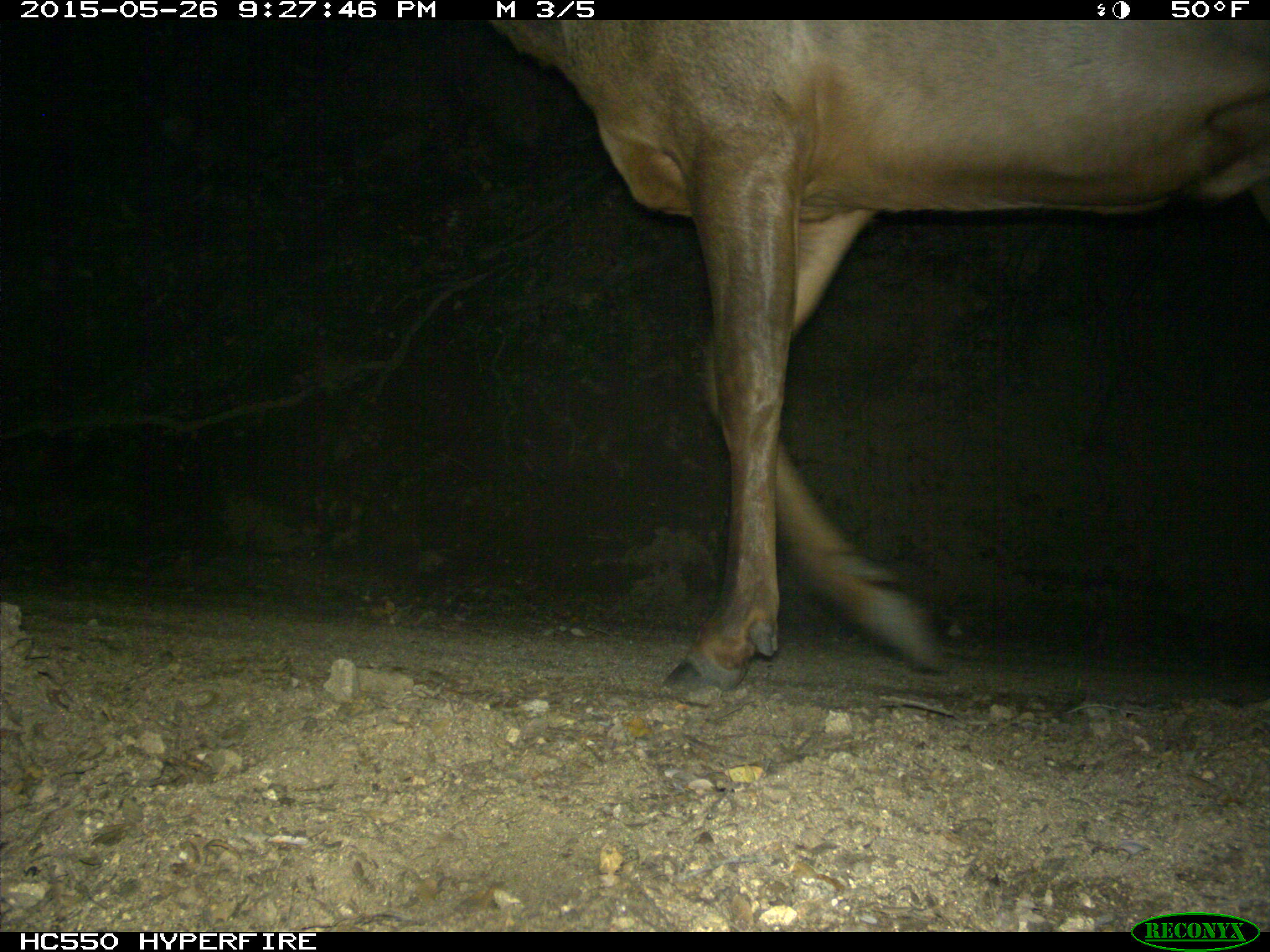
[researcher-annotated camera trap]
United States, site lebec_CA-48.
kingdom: Animalia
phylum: Chordata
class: Mammalia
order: Artiodactyla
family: Cervidae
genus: Cervus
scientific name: Cervus canadensis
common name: elk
Cervus canadensis (elk).